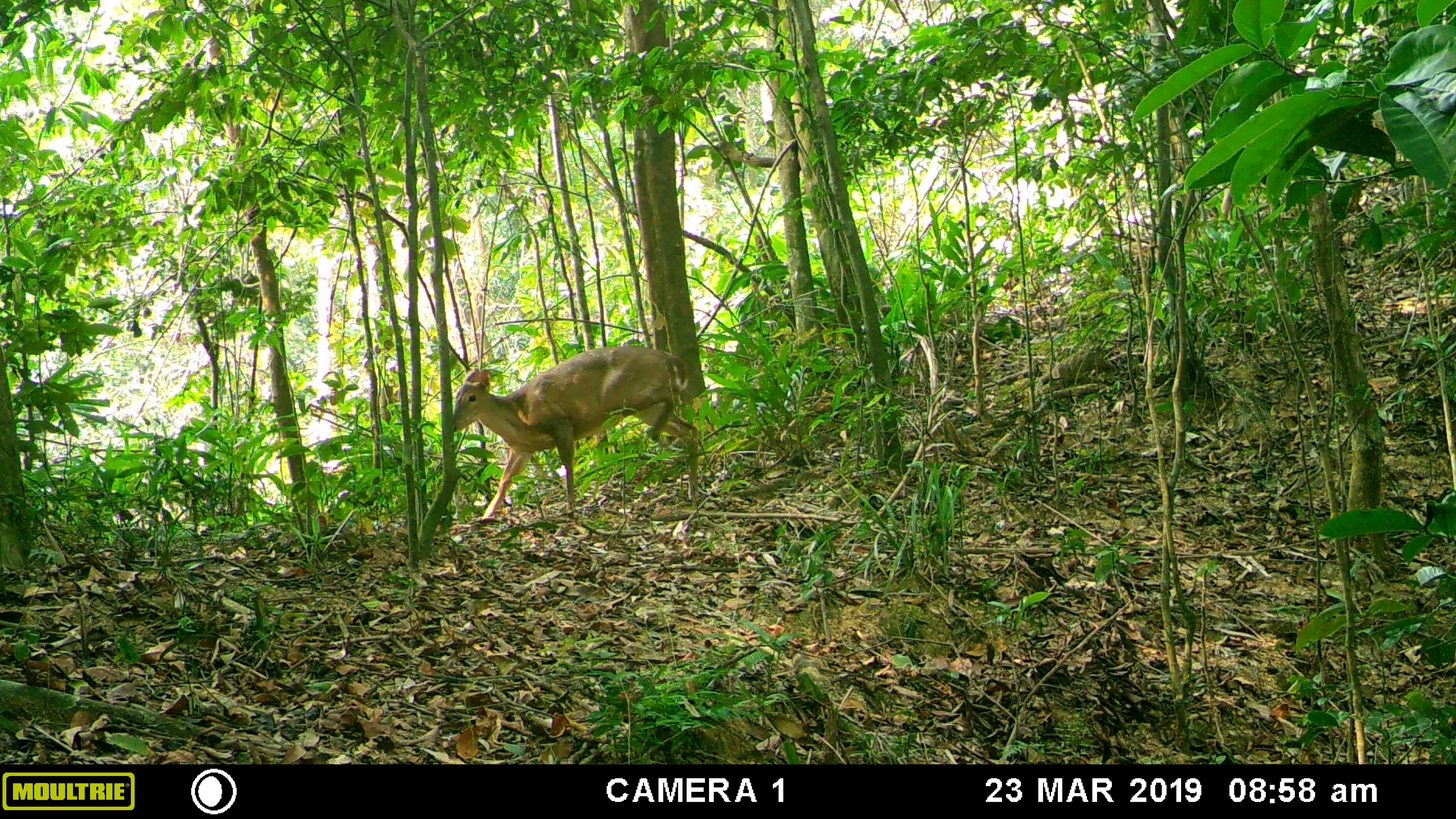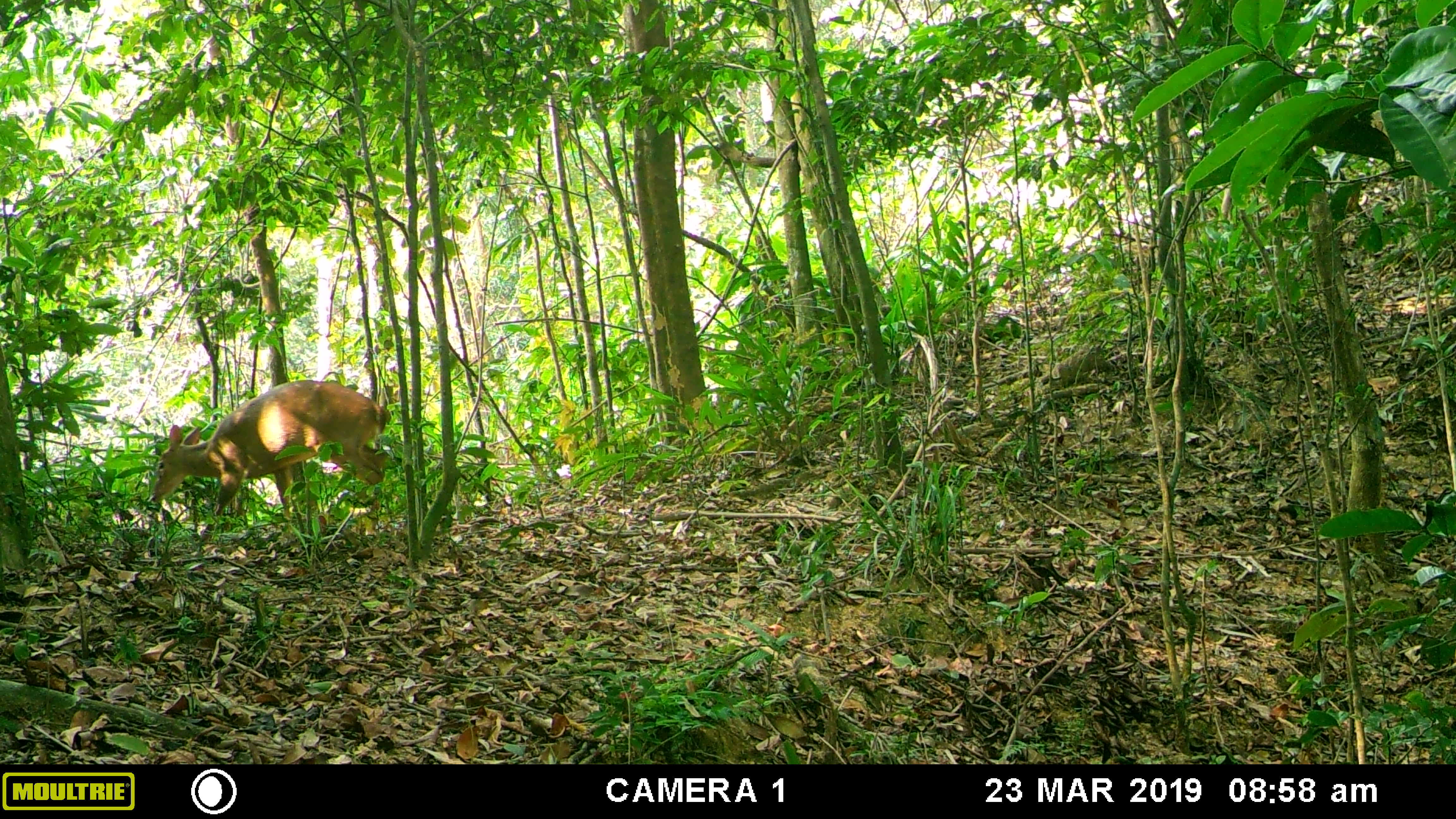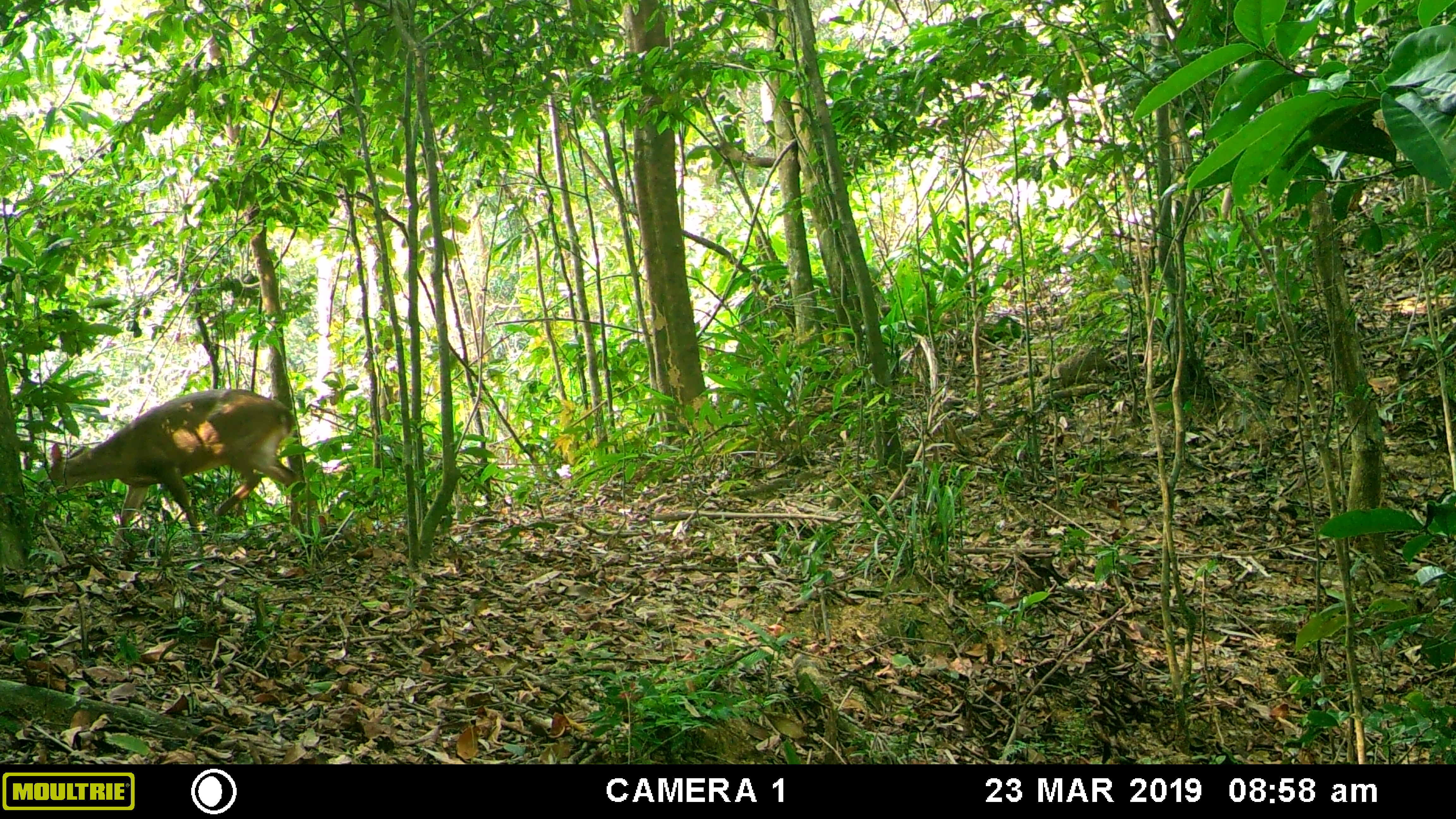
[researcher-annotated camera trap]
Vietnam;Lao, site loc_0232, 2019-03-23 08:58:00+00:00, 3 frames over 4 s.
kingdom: Animalia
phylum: Chordata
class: Mammalia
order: Artiodactyla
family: Cervidae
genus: Muntiacus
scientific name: Muntiacus vuquangensis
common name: large-antlered muntjac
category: large antlered muntjac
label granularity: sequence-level